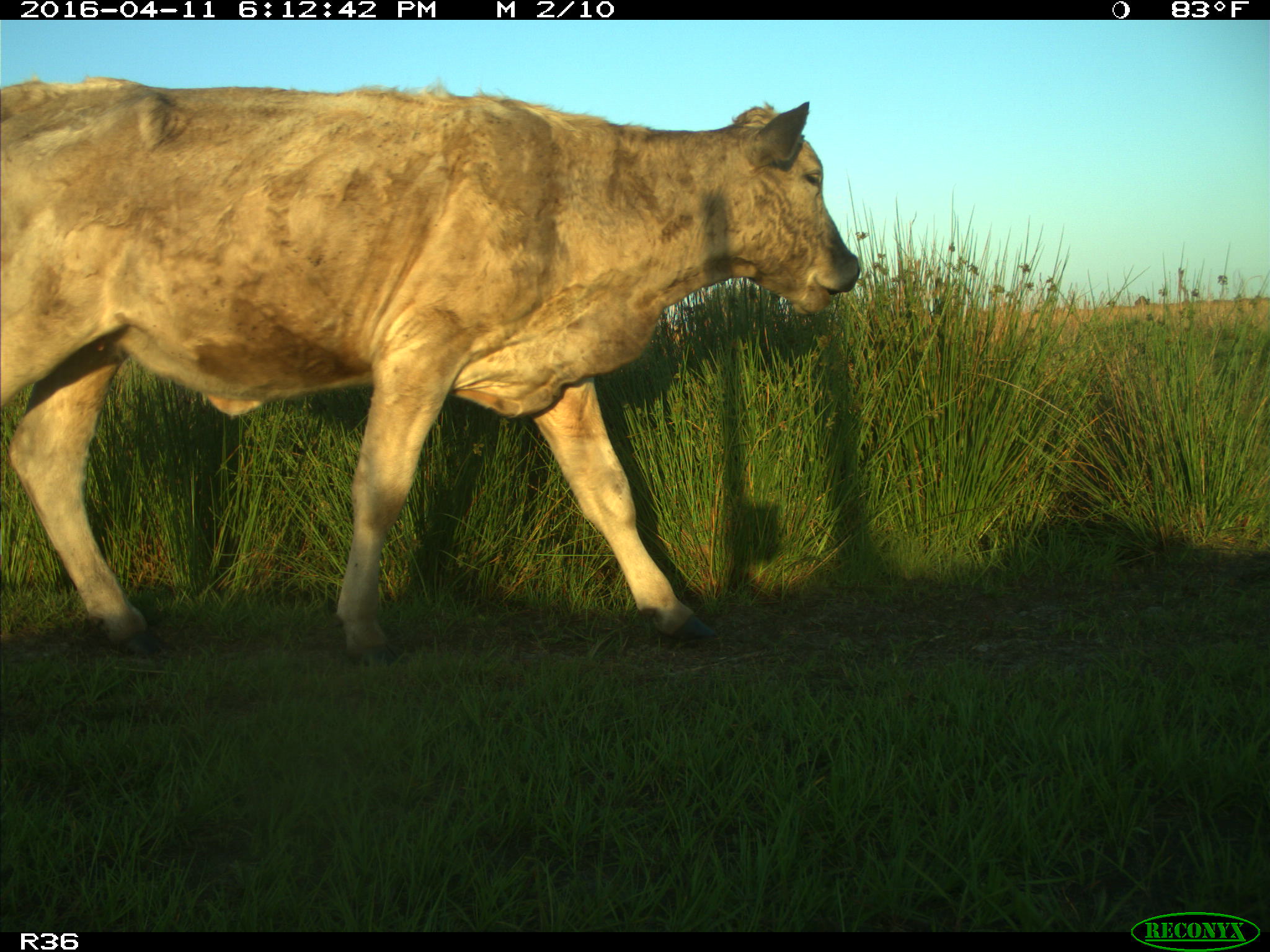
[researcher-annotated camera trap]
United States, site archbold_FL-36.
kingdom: Animalia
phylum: Chordata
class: Mammalia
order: Artiodactyla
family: Bovidae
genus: Bos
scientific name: Bos taurus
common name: domestic cow